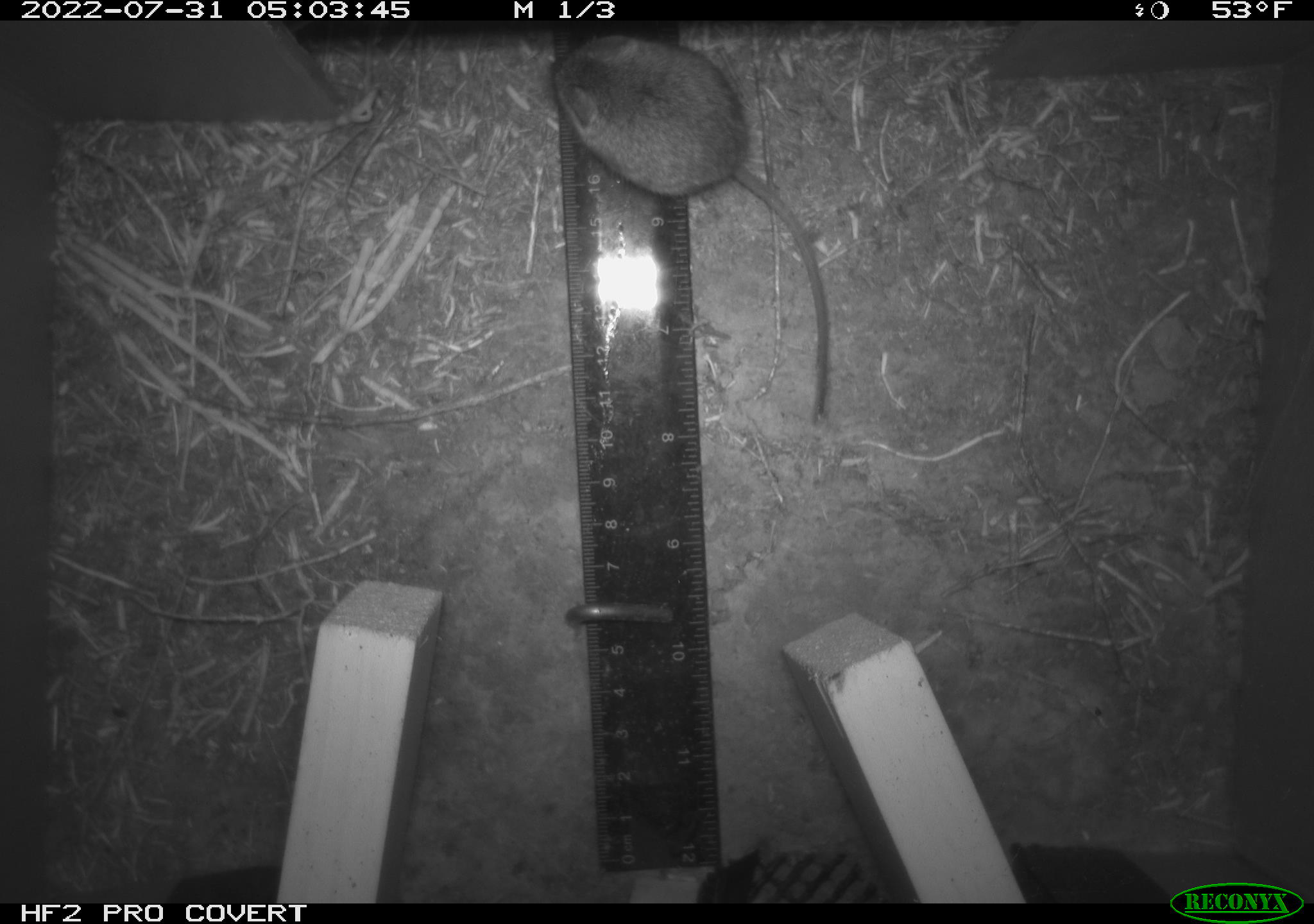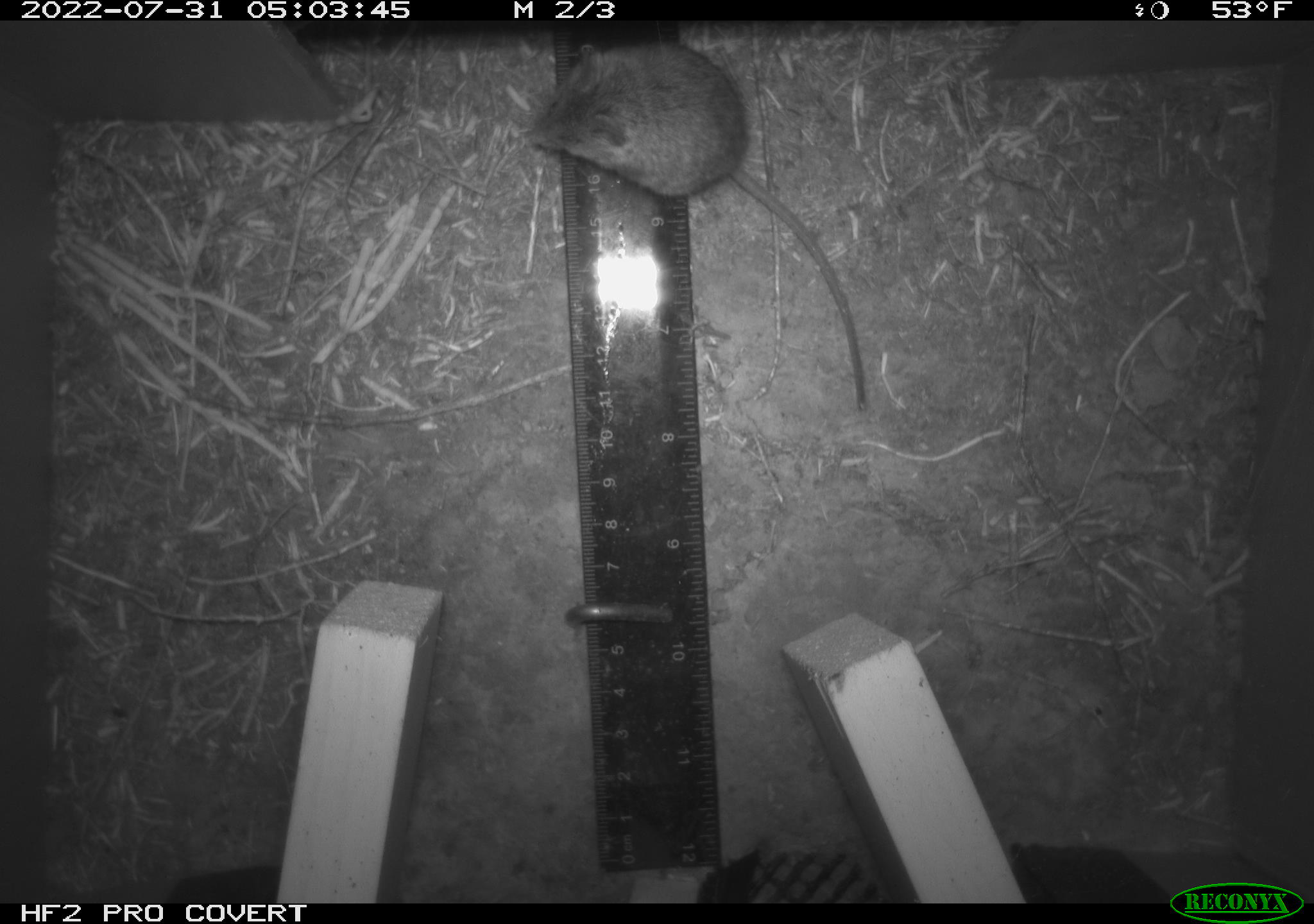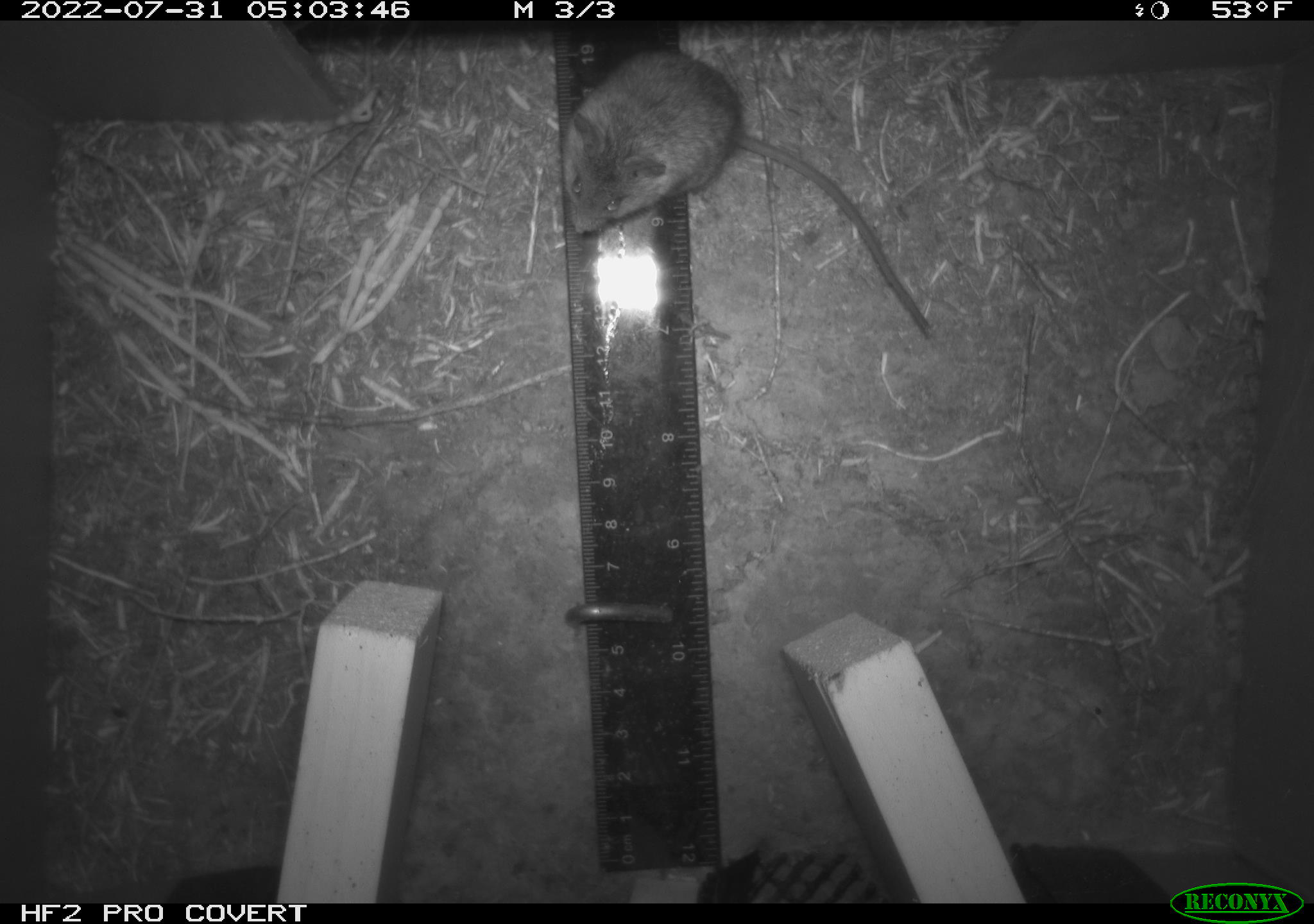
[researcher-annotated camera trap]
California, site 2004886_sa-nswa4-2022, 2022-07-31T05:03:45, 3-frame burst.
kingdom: Animalia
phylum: Chordata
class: Mammalia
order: Rodentia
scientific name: Rodentia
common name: rodent